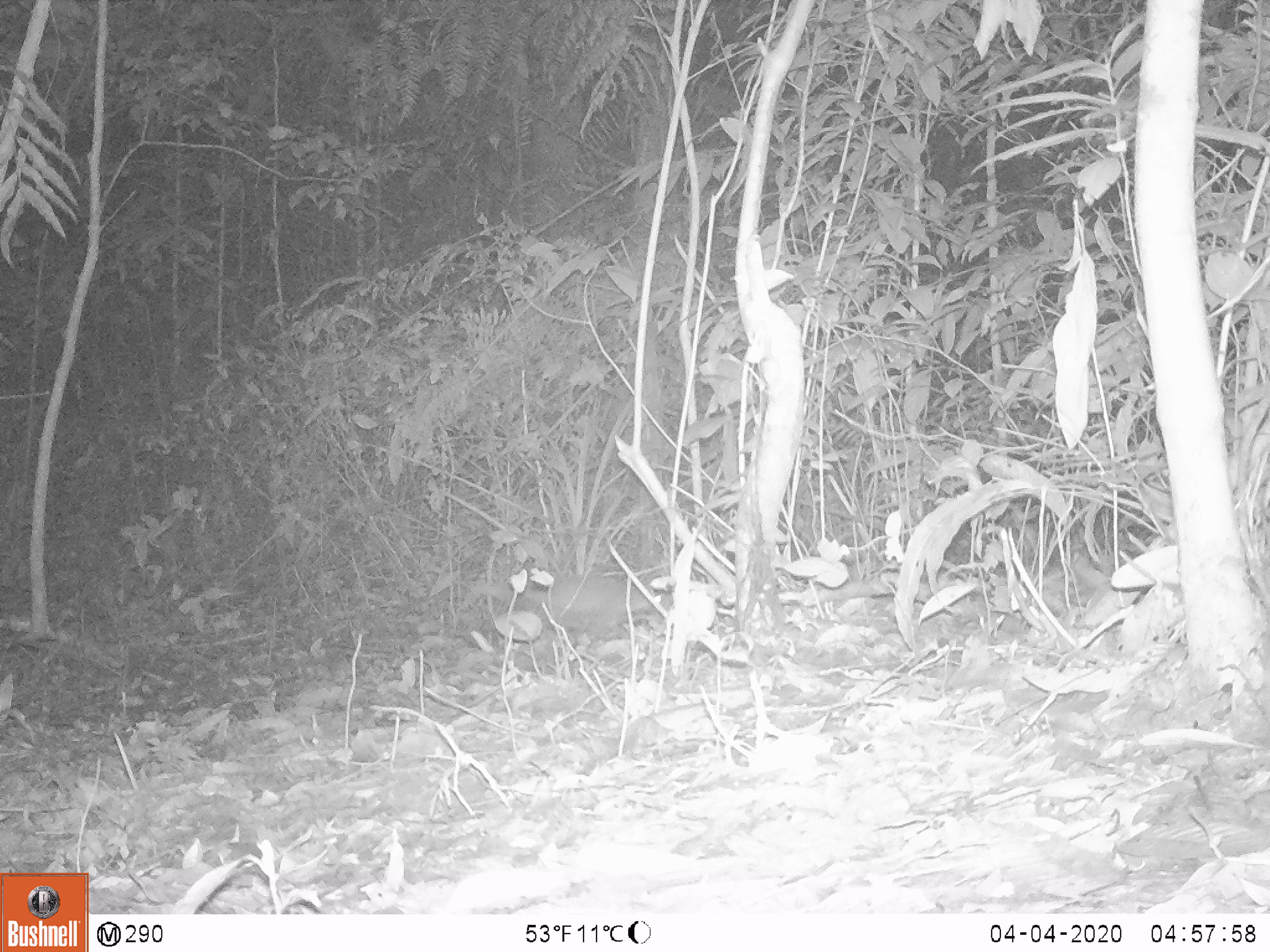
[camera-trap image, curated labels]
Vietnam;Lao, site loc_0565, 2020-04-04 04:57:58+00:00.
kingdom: Animalia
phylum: Chordata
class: Mammalia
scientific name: Mammalia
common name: mammal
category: unidentified small mammal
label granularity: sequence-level